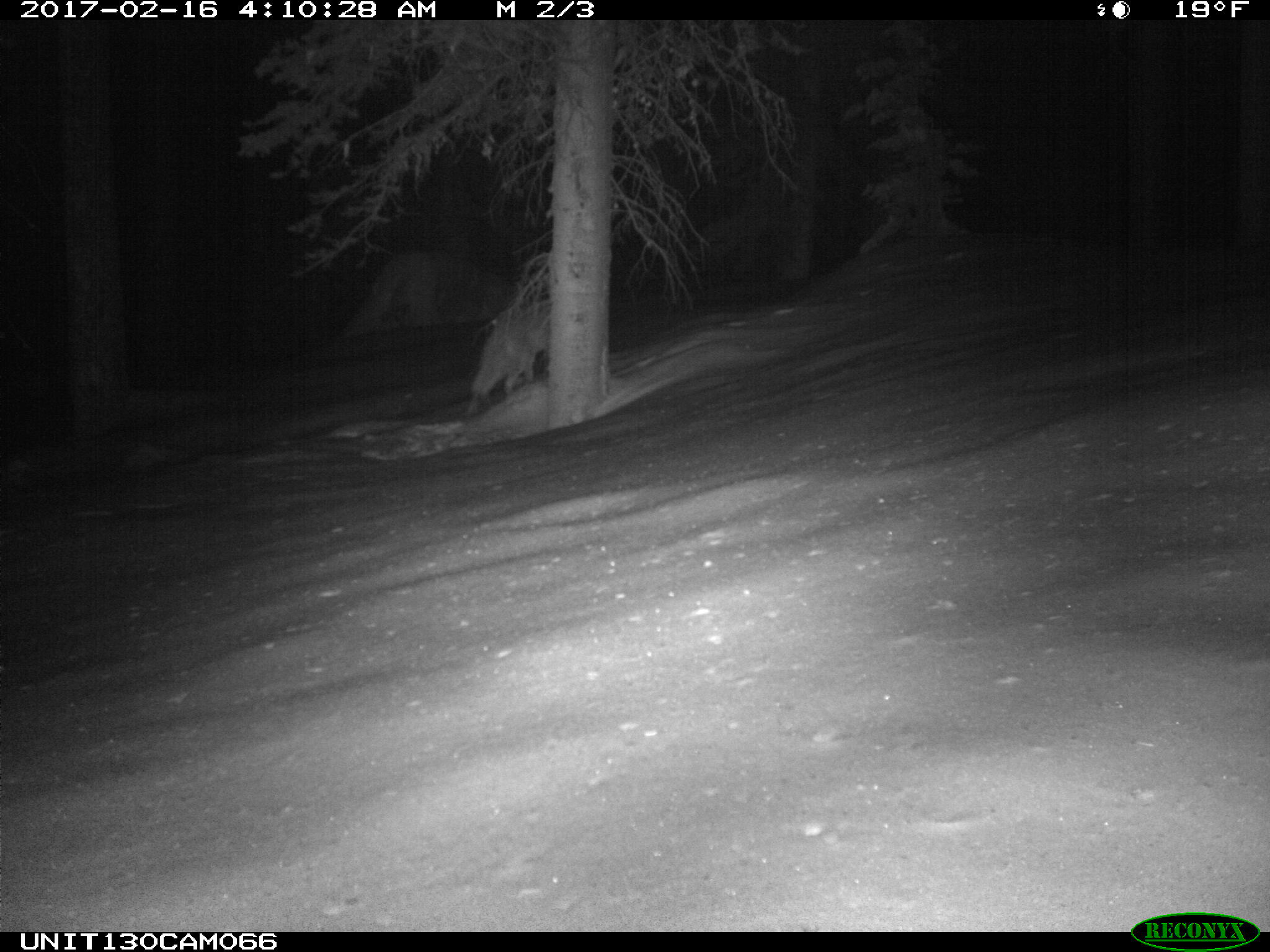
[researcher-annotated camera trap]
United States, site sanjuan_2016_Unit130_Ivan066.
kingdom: Animalia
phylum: Chordata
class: Mammalia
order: Carnivora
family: Canidae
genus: Canis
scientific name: Canis latrans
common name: coyote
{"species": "Canis latrans (coyote)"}